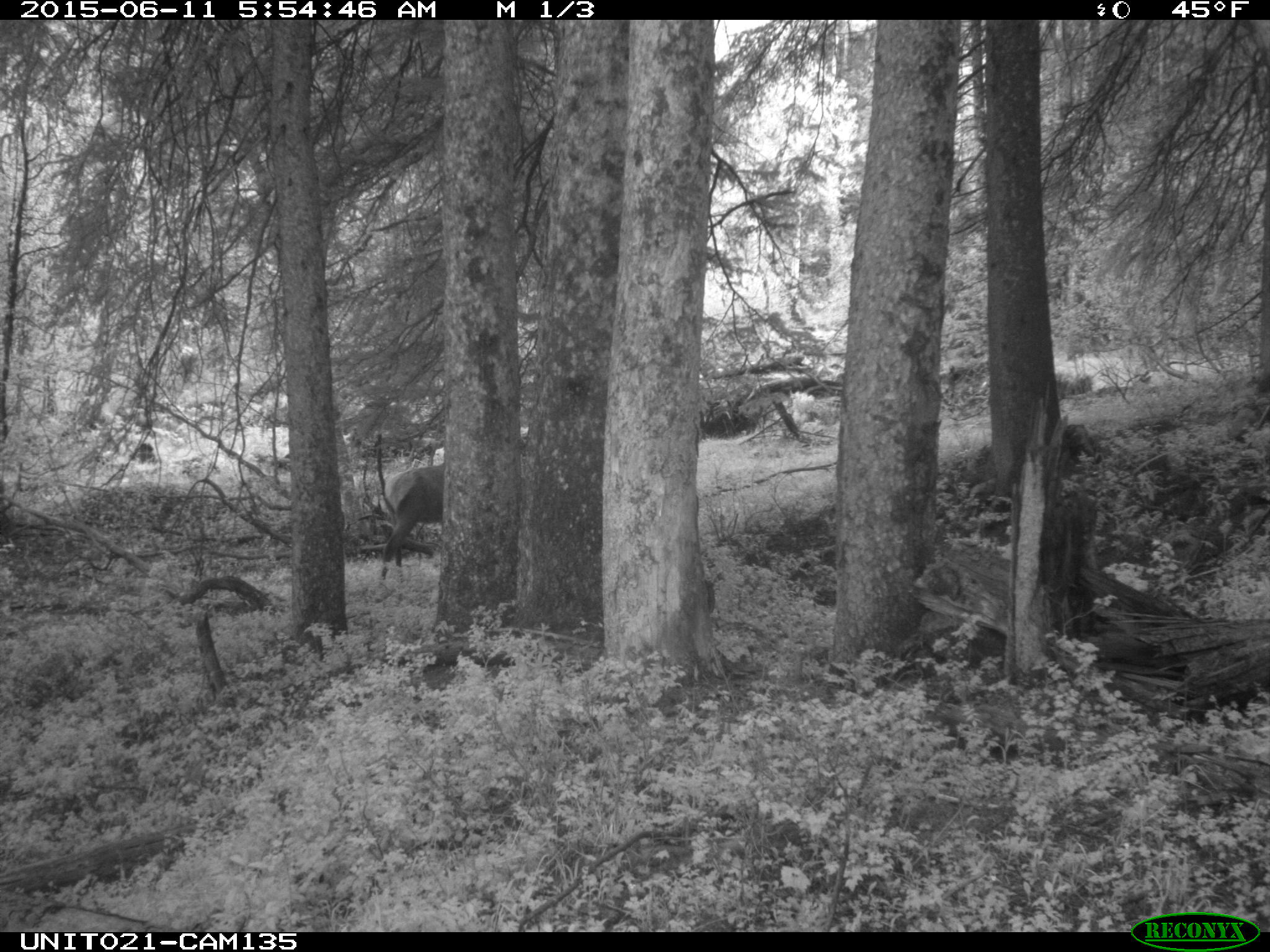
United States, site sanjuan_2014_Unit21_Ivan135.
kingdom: Animalia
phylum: Chordata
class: Mammalia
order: Artiodactyla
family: Cervidae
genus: Cervus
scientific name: Cervus elaphus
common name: red deer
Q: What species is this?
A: Cervus elaphus (red deer).